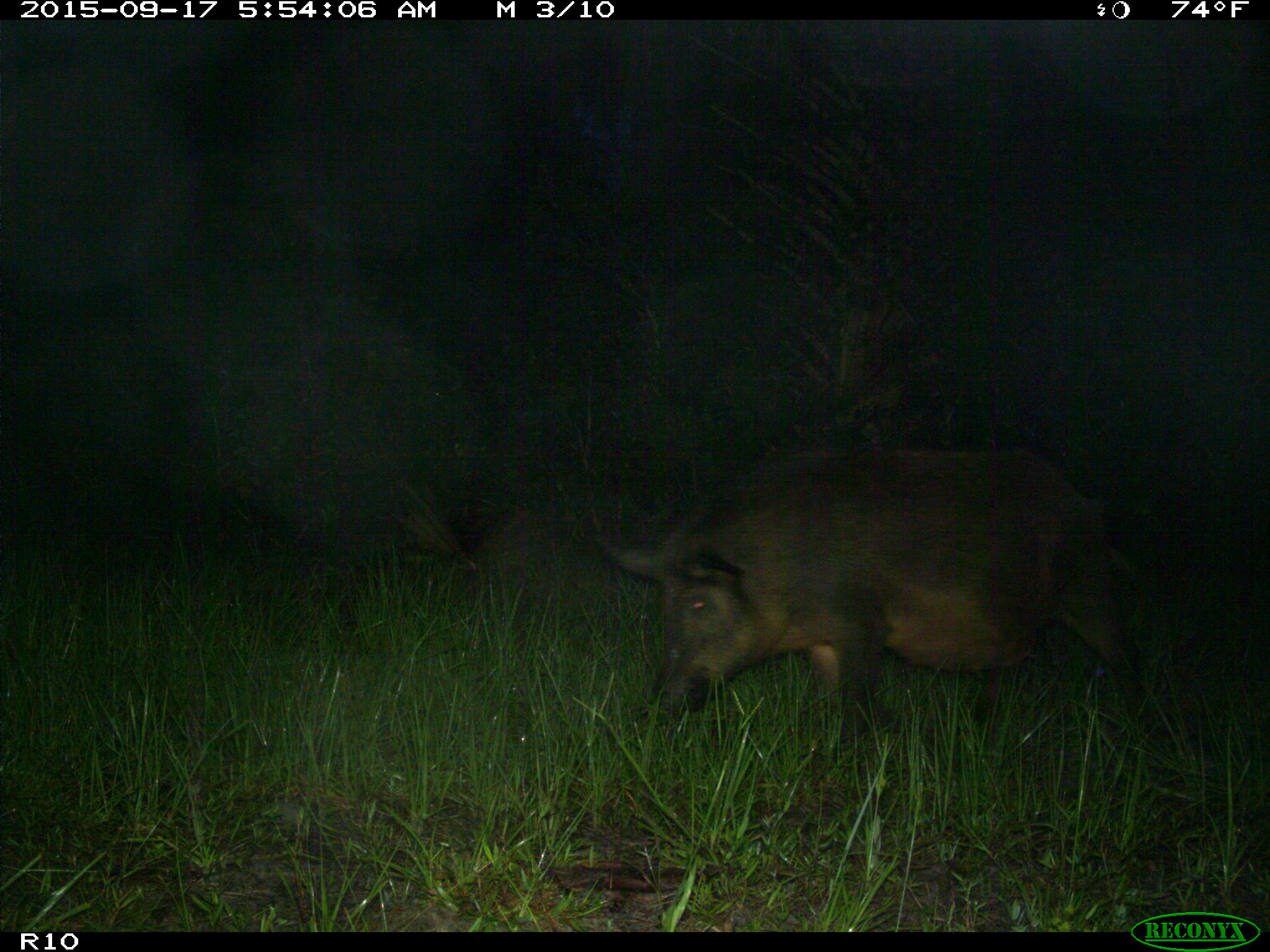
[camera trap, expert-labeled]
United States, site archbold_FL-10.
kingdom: Animalia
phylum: Chordata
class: Mammalia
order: Artiodactyla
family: Suidae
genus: Sus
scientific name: Sus scrofa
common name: wild boar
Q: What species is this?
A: Sus scrofa (wild boar).